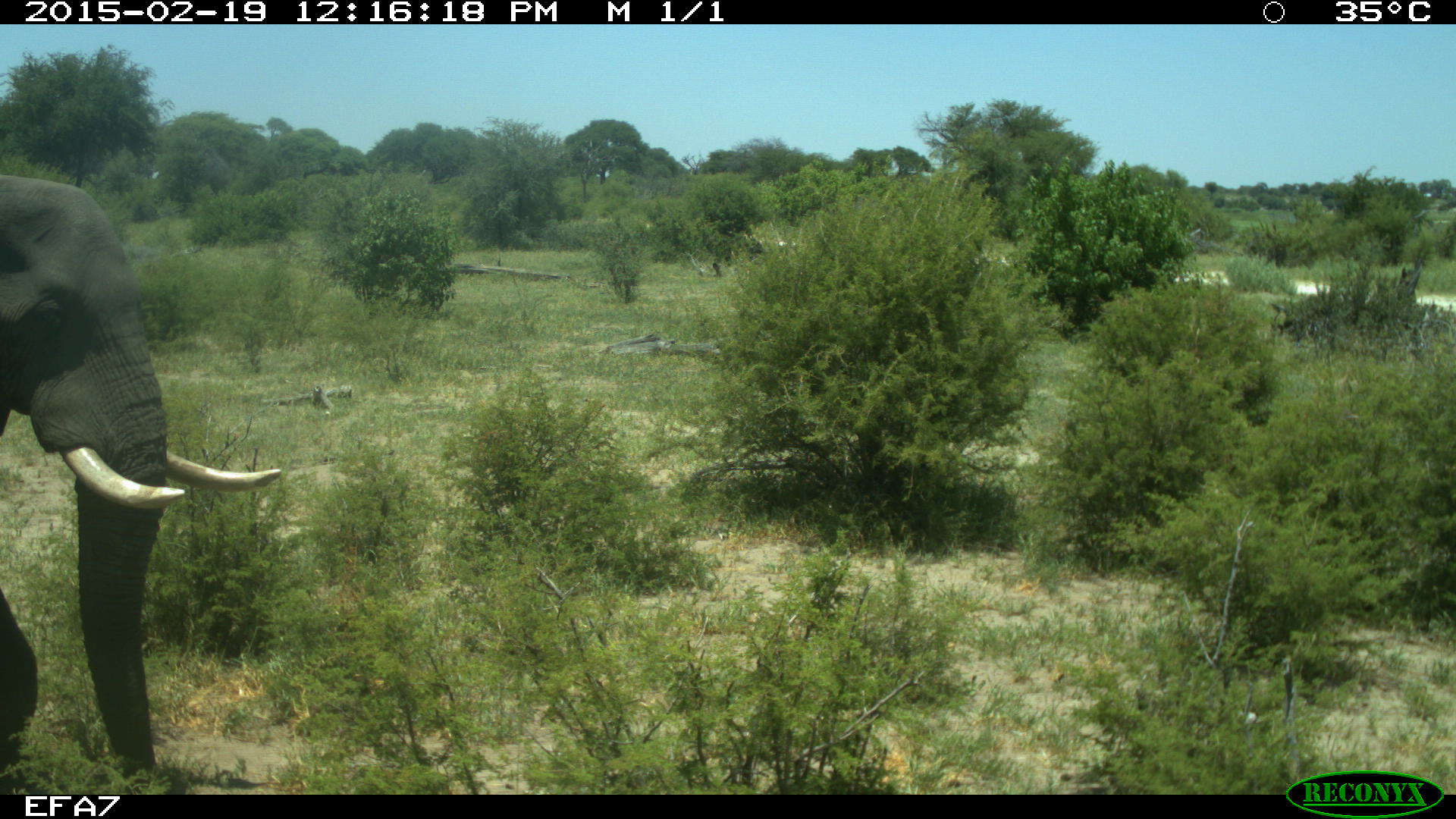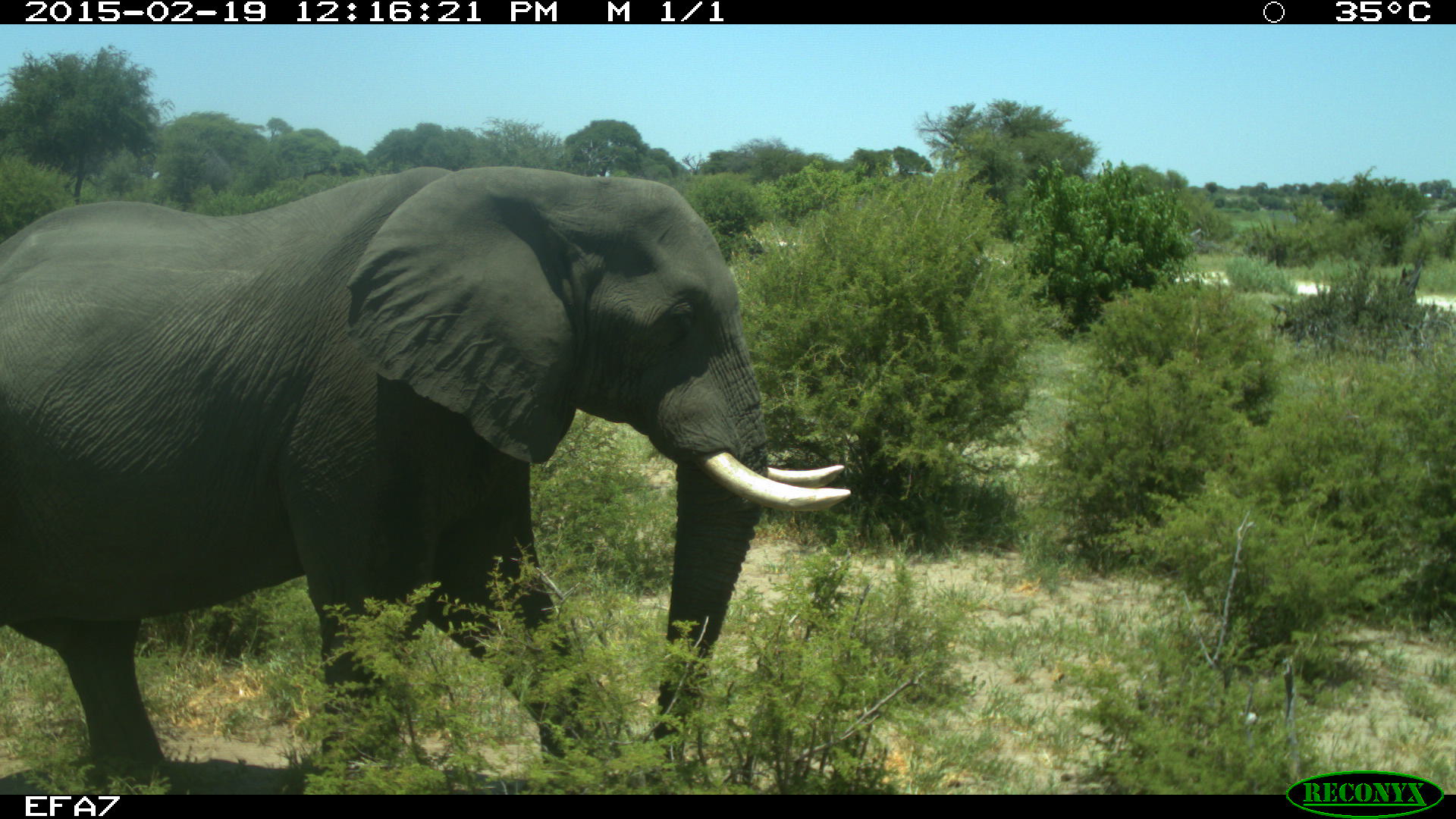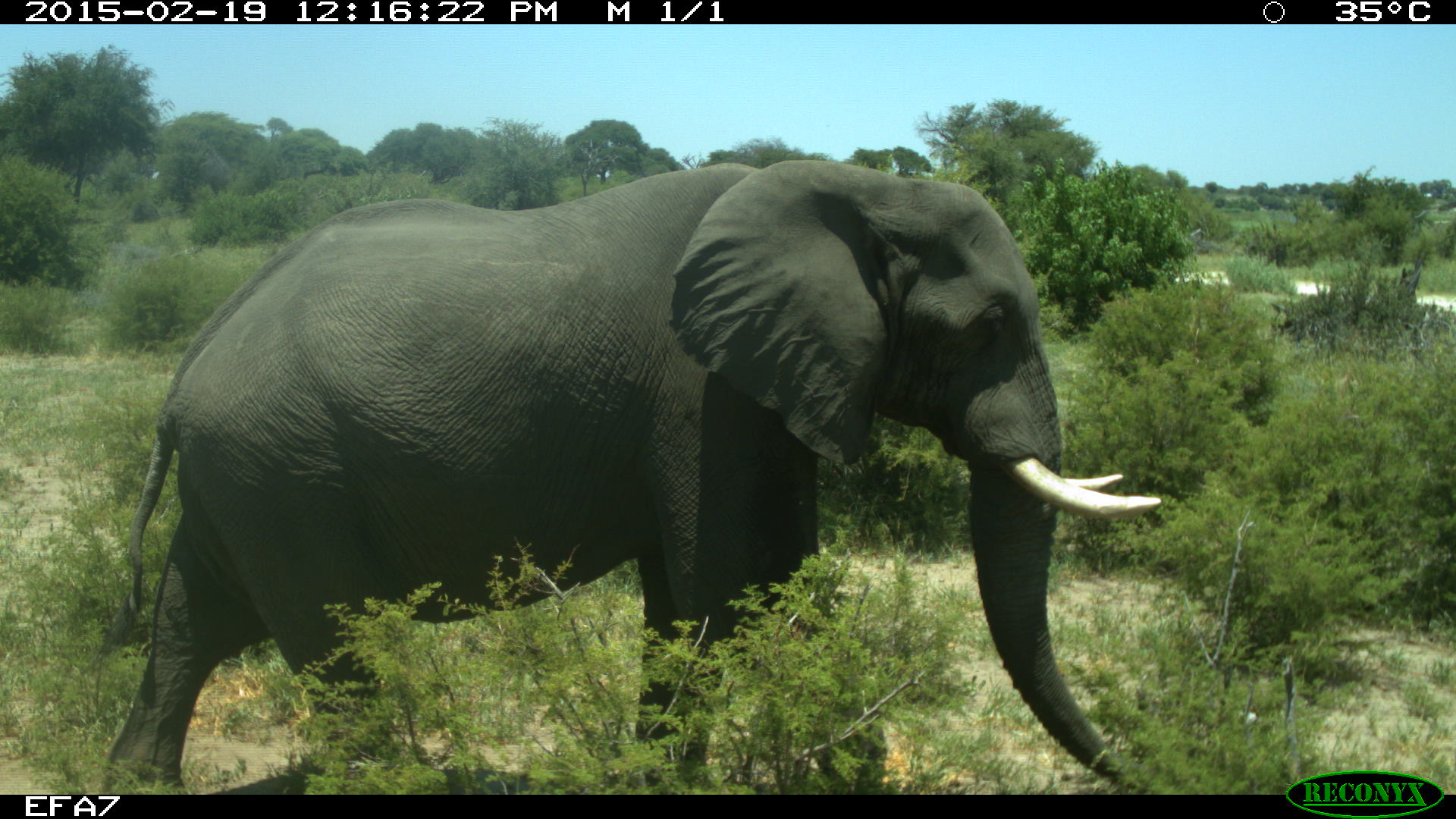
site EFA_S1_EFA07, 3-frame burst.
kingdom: Animalia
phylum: Chordata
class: Mammalia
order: Proboscidea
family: Elephantidae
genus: Loxodonta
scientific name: Loxodonta africana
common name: african bush elephant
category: elephant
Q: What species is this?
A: Elephant (african bush elephant) (Loxodonta africana).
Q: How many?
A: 1.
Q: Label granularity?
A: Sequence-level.